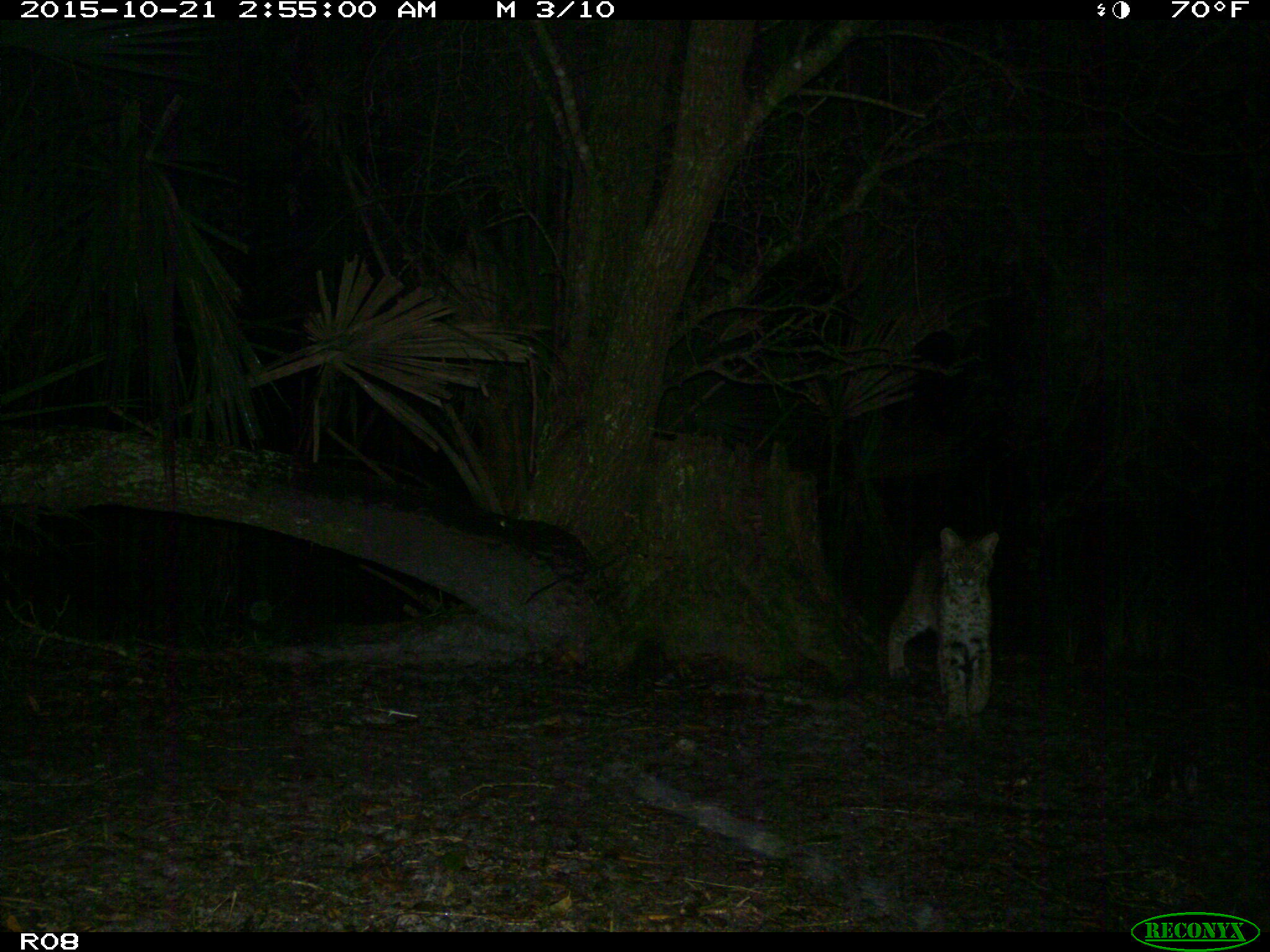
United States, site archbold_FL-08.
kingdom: Animalia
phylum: Chordata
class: Mammalia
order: Carnivora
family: Felidae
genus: Lynx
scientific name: Lynx rufus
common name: bobcat